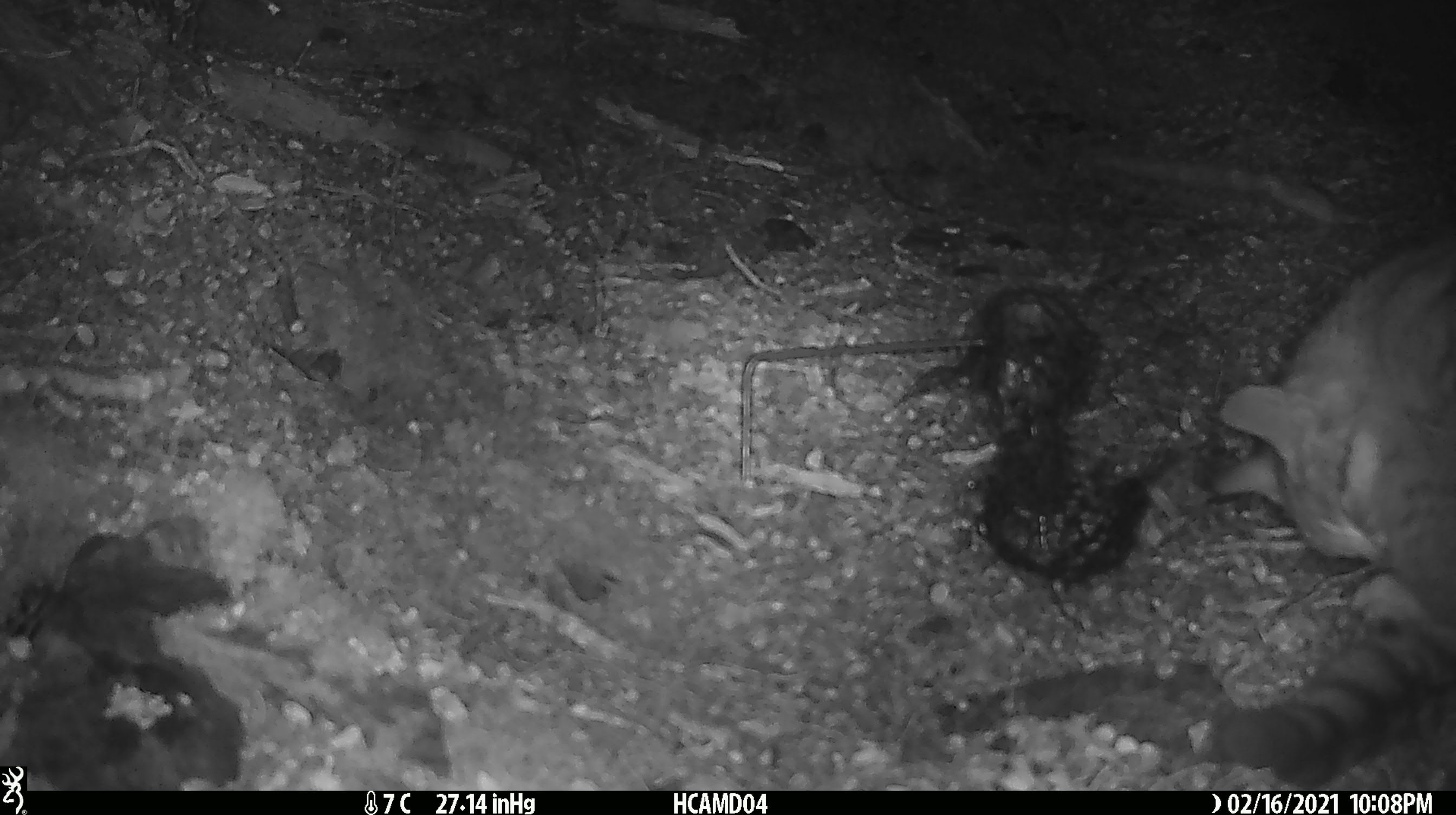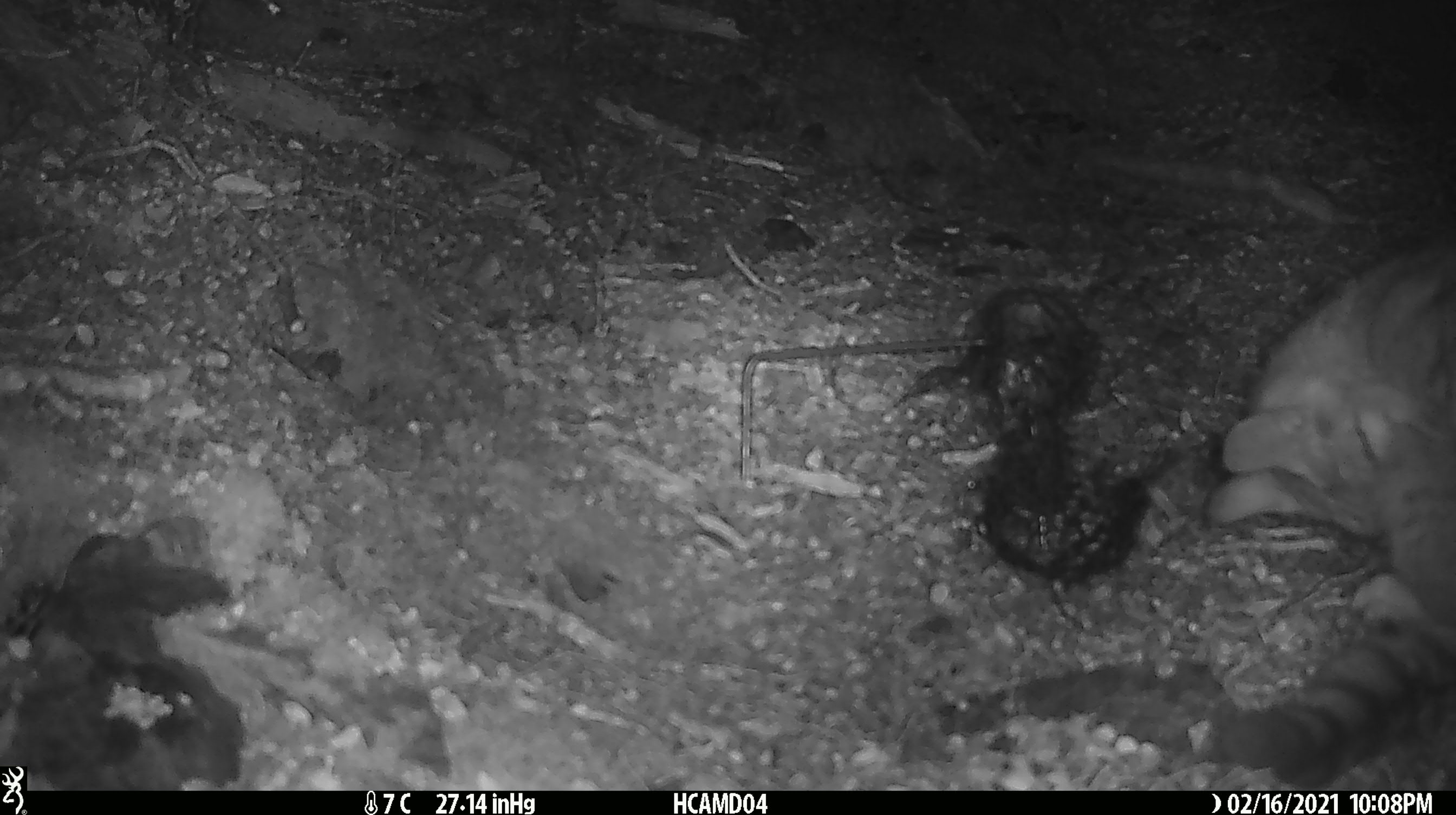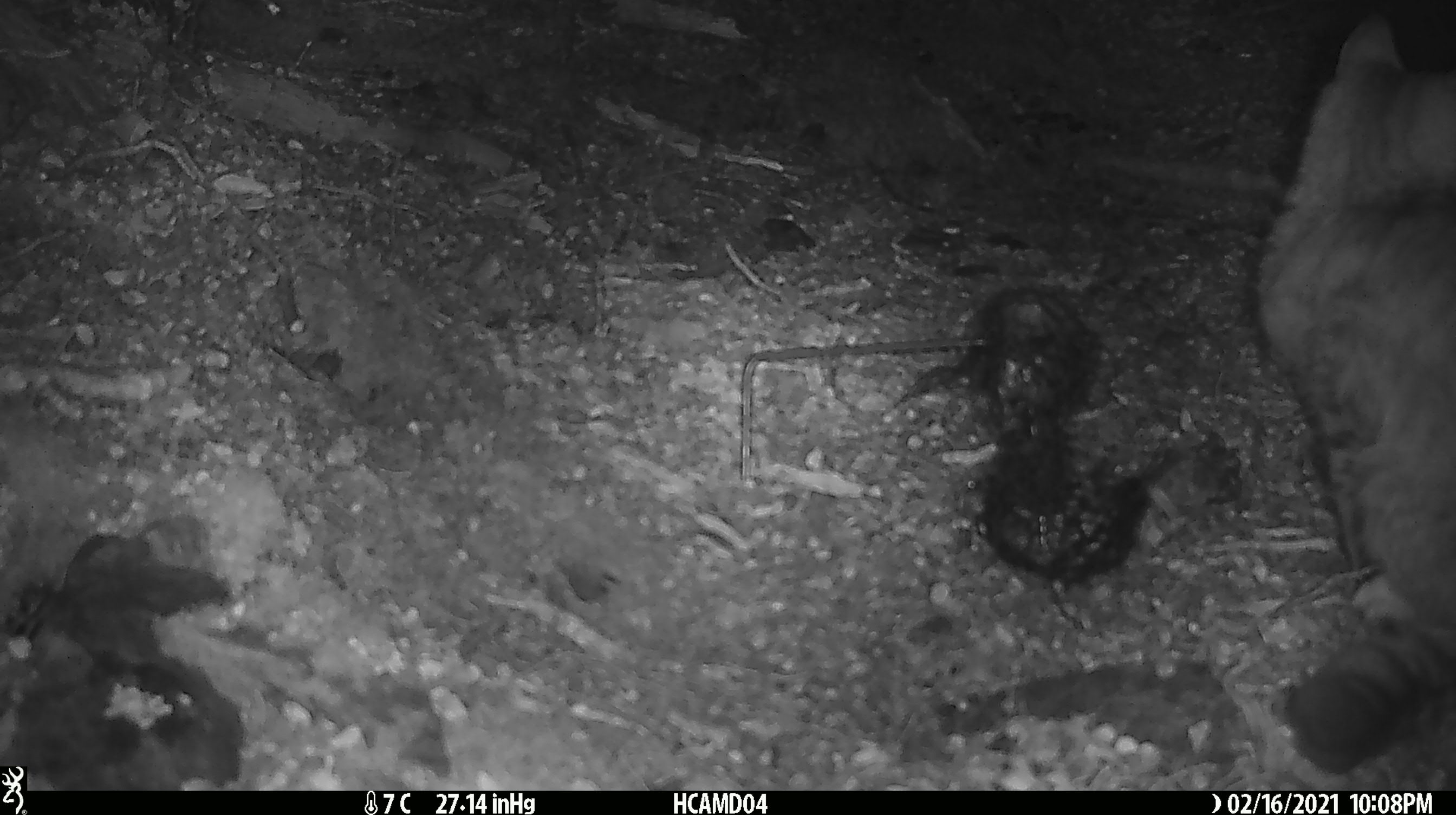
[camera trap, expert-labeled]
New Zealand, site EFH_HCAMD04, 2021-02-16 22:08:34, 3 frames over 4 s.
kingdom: Animalia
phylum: Chordata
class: Mammalia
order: Carnivora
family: Felidae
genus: Felis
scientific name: Felis catus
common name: domestic cat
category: cat